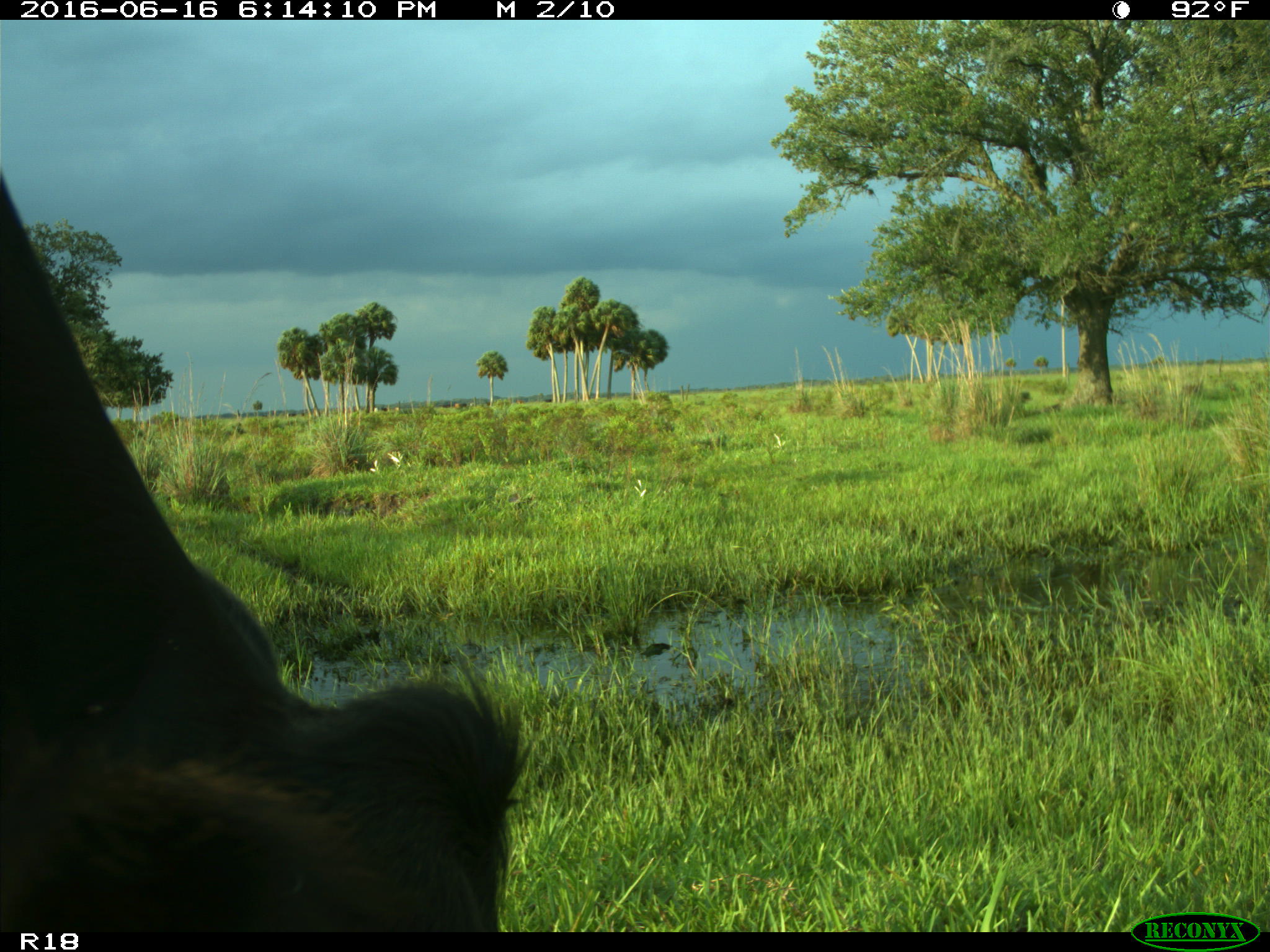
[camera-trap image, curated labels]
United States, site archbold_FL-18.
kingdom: Animalia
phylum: Chordata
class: Mammalia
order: Artiodactyla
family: Bovidae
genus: Bos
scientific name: Bos taurus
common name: domestic cow